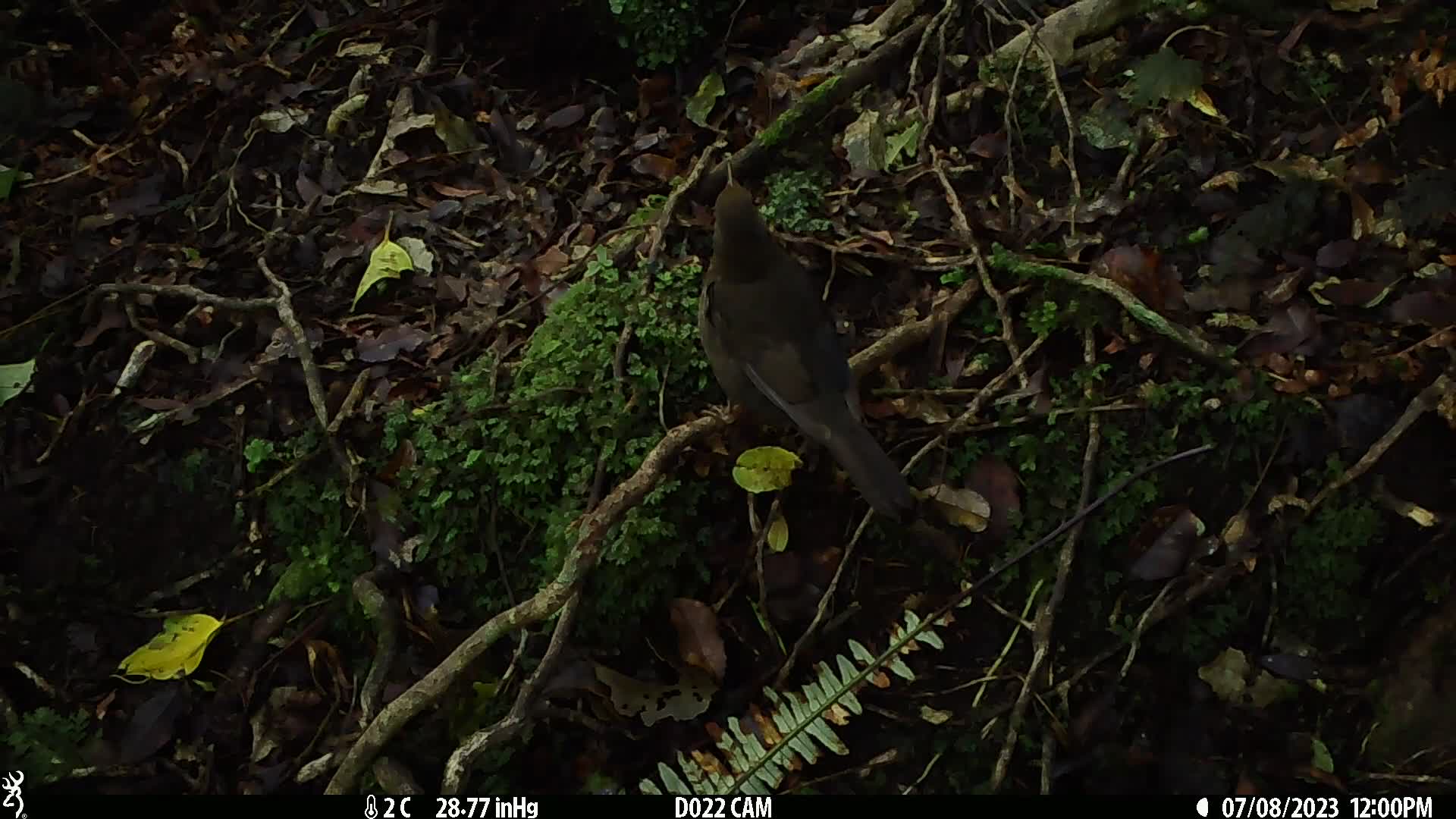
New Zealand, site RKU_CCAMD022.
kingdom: Animalia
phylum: Chordata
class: Aves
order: Passeriformes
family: Turdidae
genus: Turdus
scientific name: Turdus merula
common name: eurasian blackbird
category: blackbird